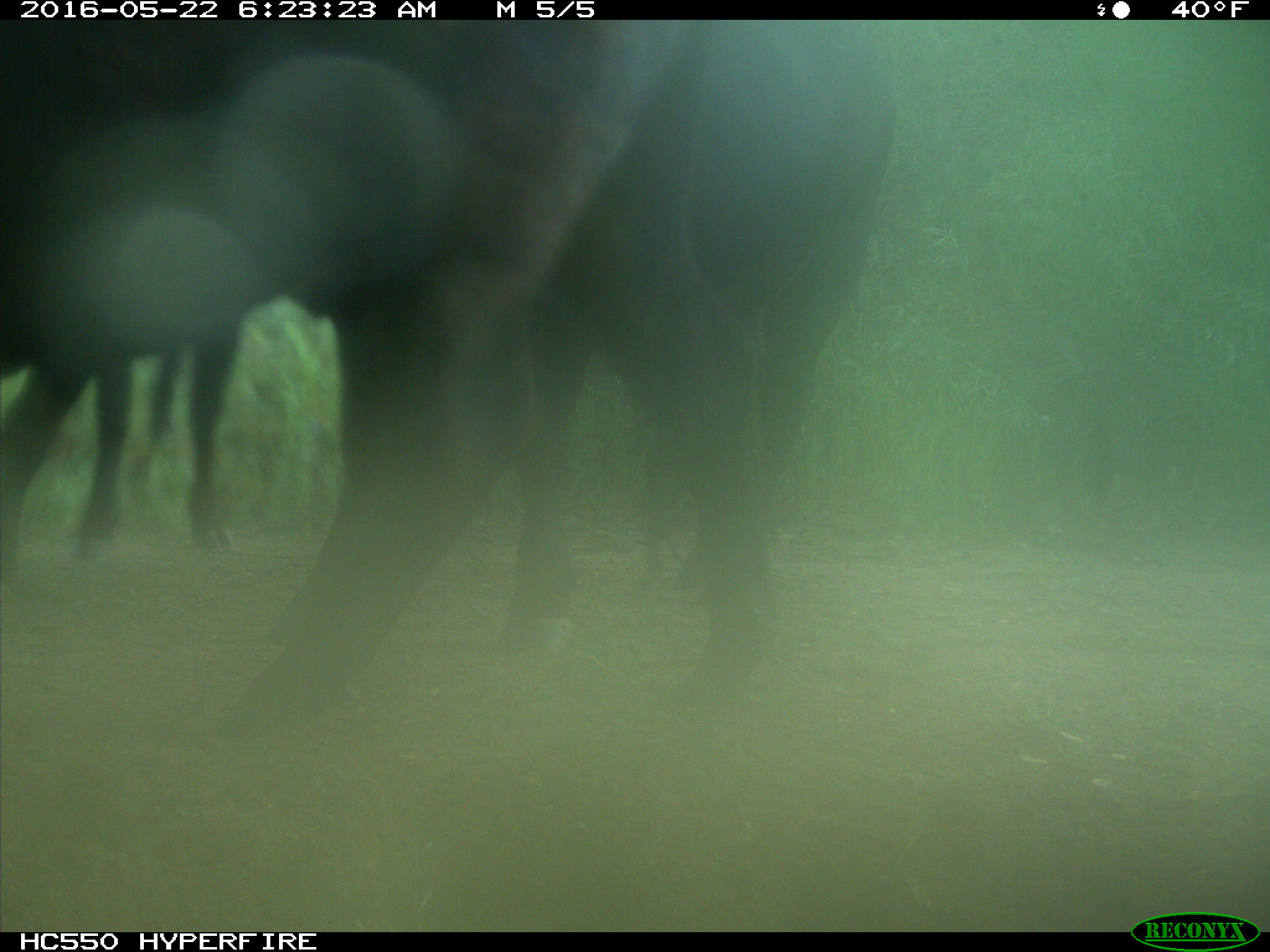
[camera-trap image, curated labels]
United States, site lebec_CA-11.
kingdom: Animalia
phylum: Chordata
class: Mammalia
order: Artiodactyla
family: Bovidae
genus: Bos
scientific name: Bos taurus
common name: domestic cow